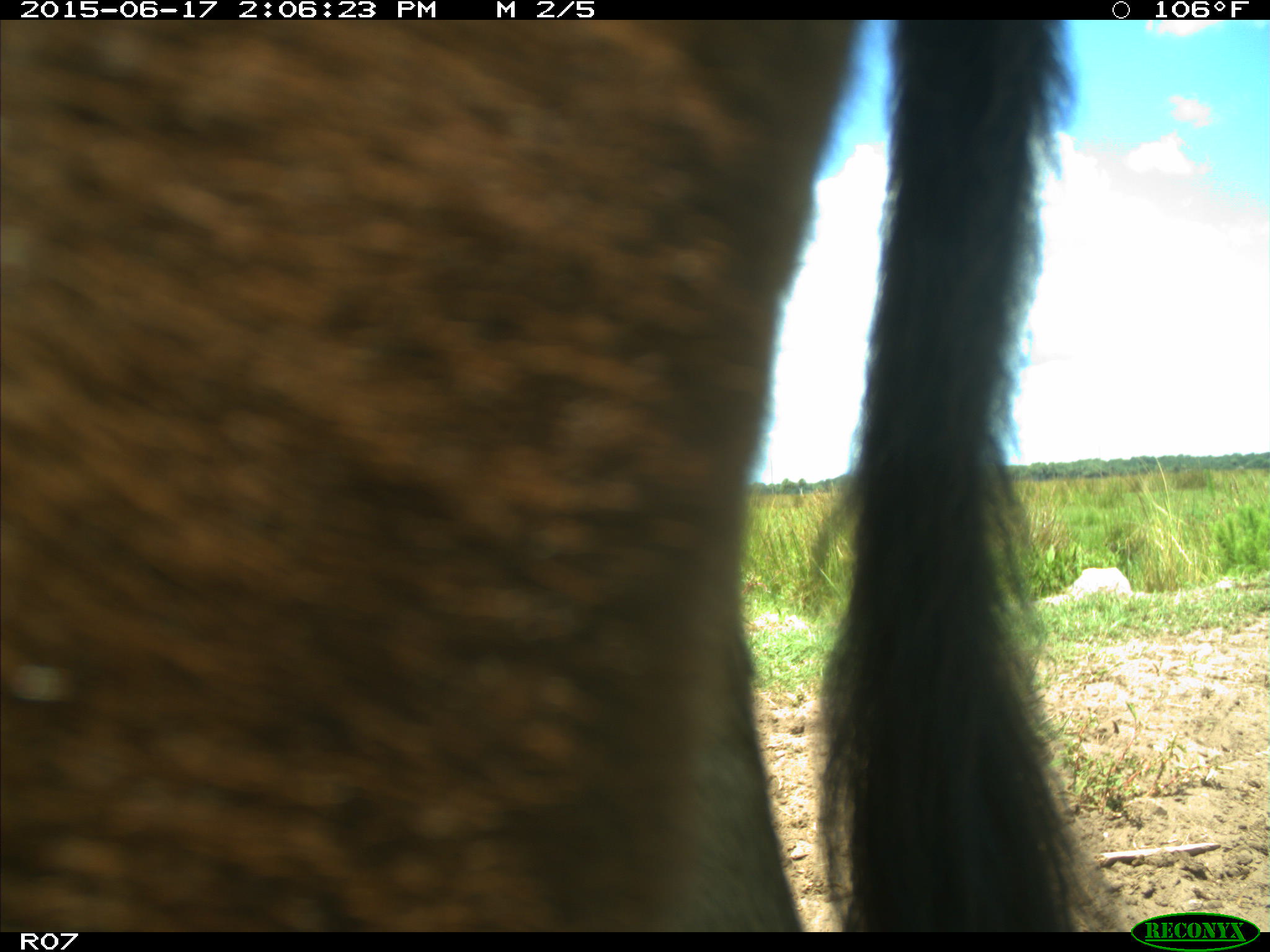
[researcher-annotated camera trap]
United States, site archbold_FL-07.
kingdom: Animalia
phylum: Chordata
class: Mammalia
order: Artiodactyla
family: Bovidae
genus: Bos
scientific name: Bos taurus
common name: domestic cow